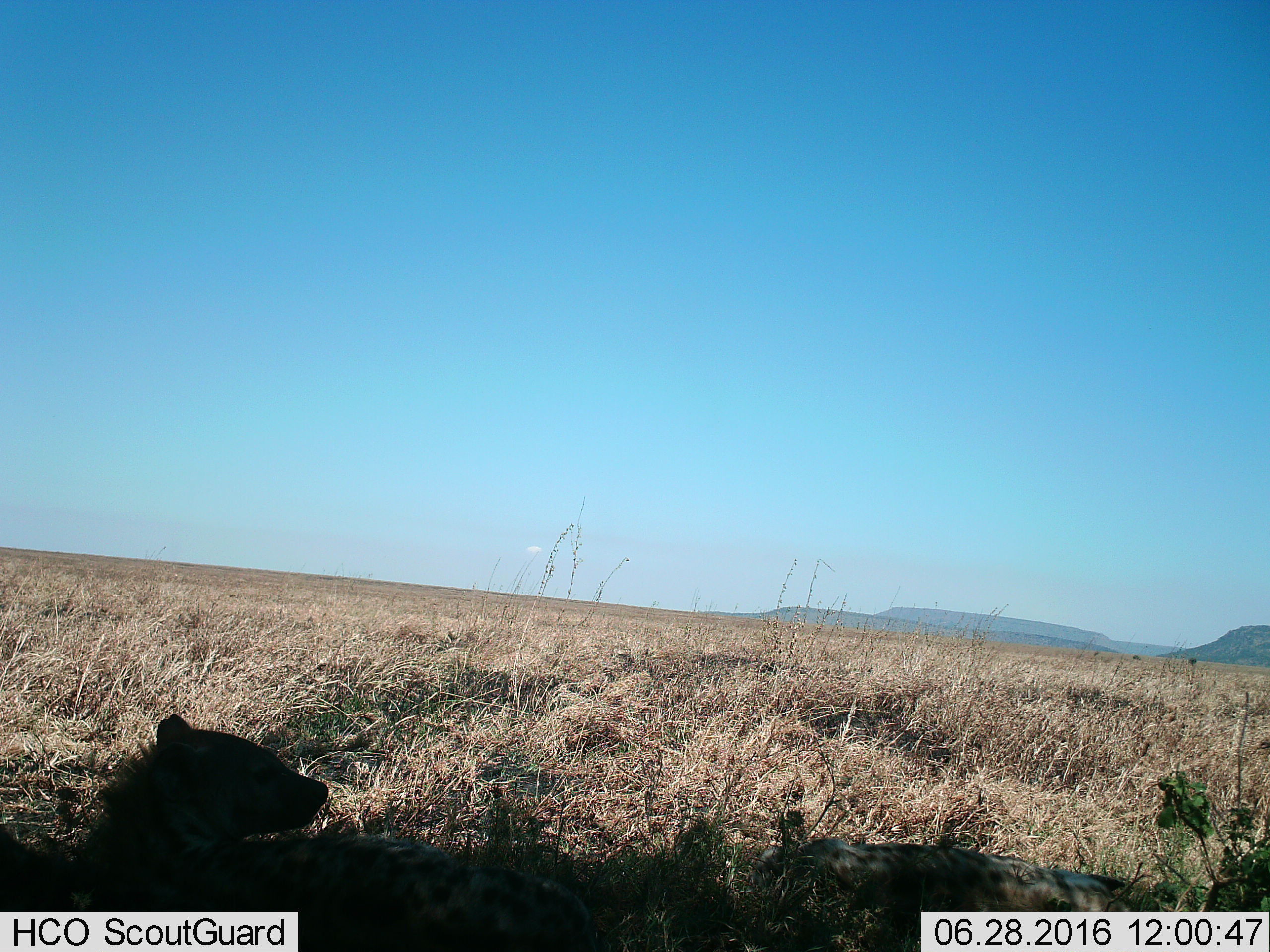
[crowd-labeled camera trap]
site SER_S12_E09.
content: unidentified animal